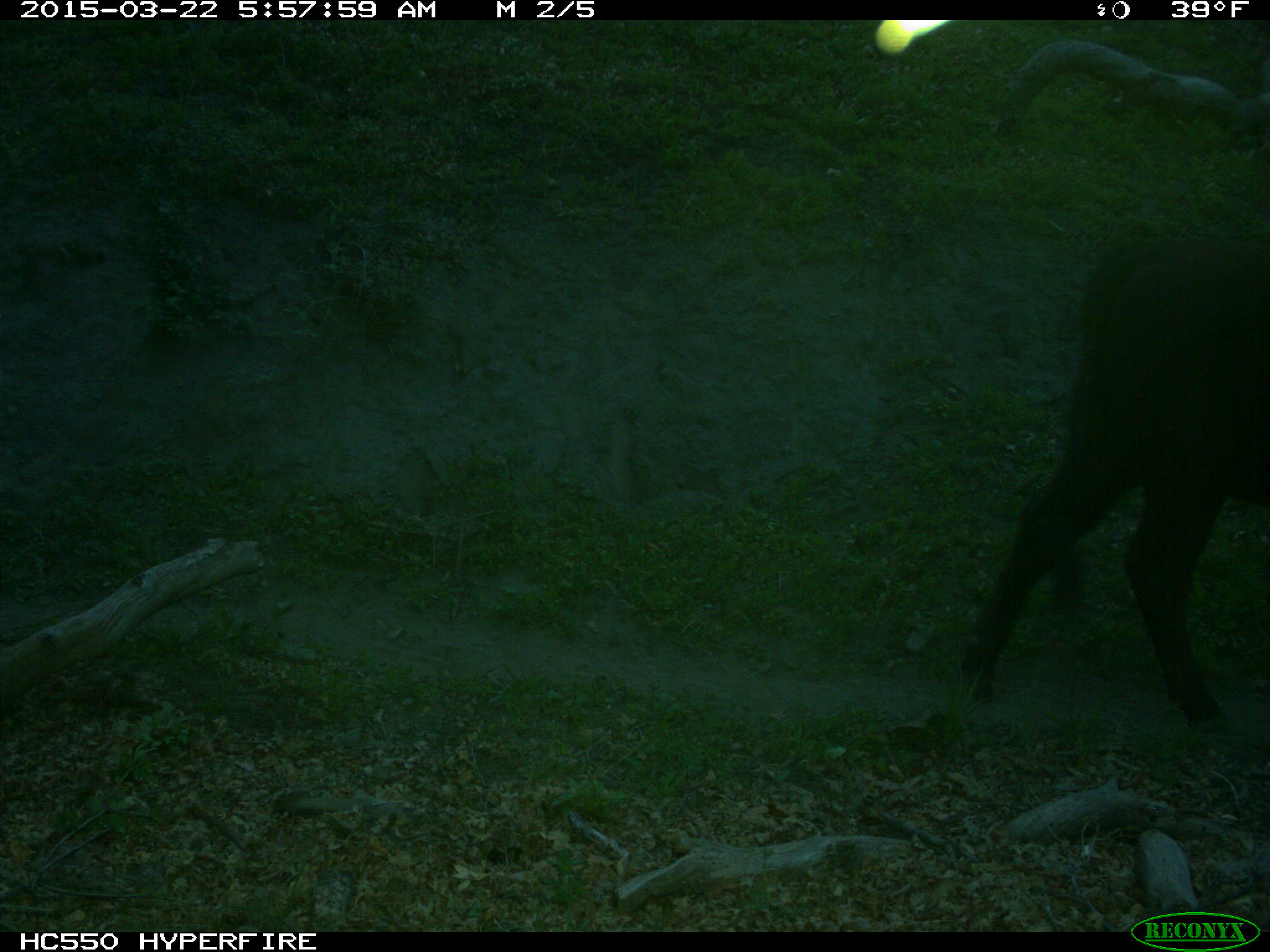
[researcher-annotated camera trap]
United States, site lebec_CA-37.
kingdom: Animalia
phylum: Chordata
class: Mammalia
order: Artiodactyla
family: Bovidae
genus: Bos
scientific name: Bos taurus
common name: domestic cow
Bos taurus (domestic cow).